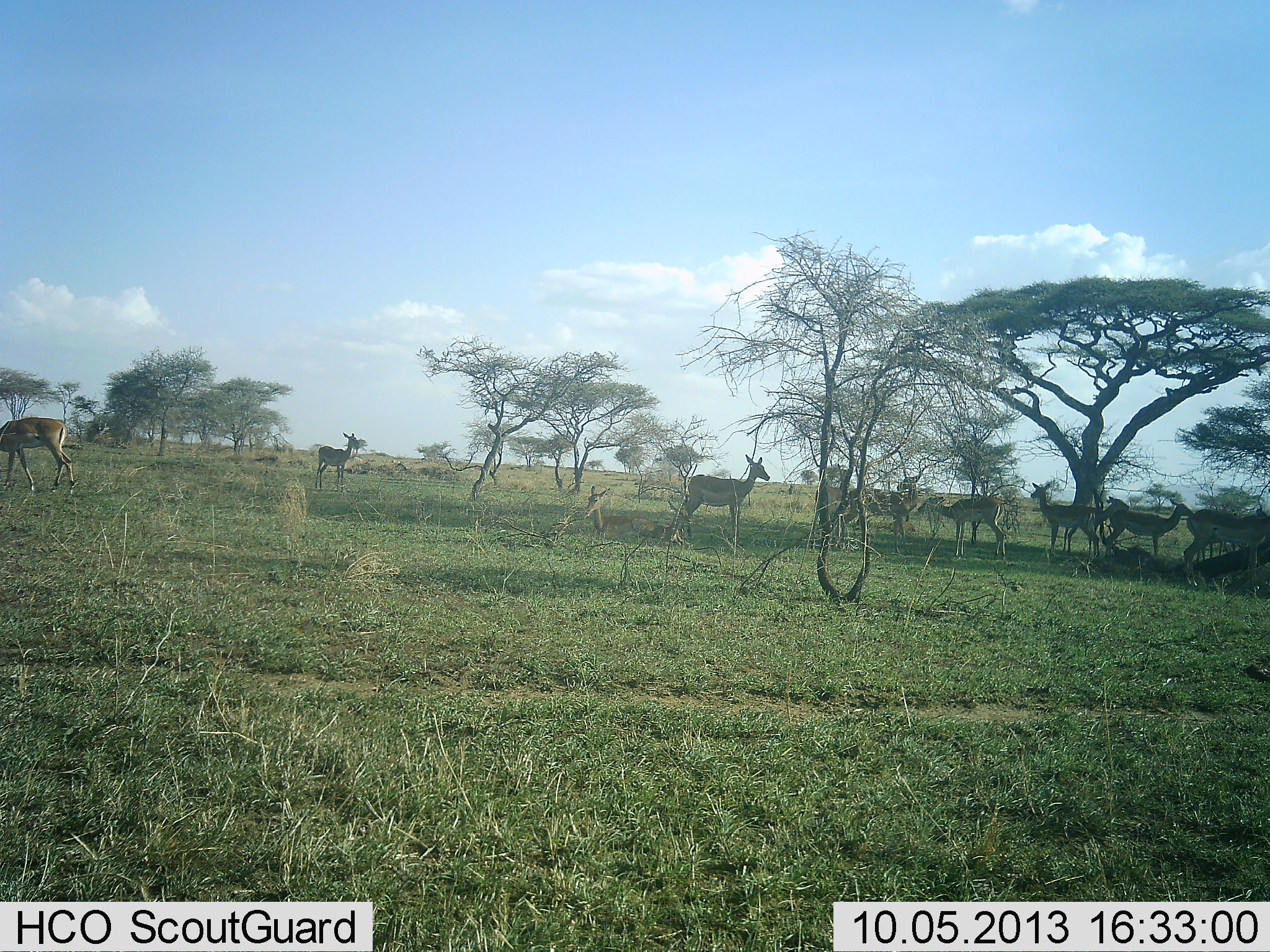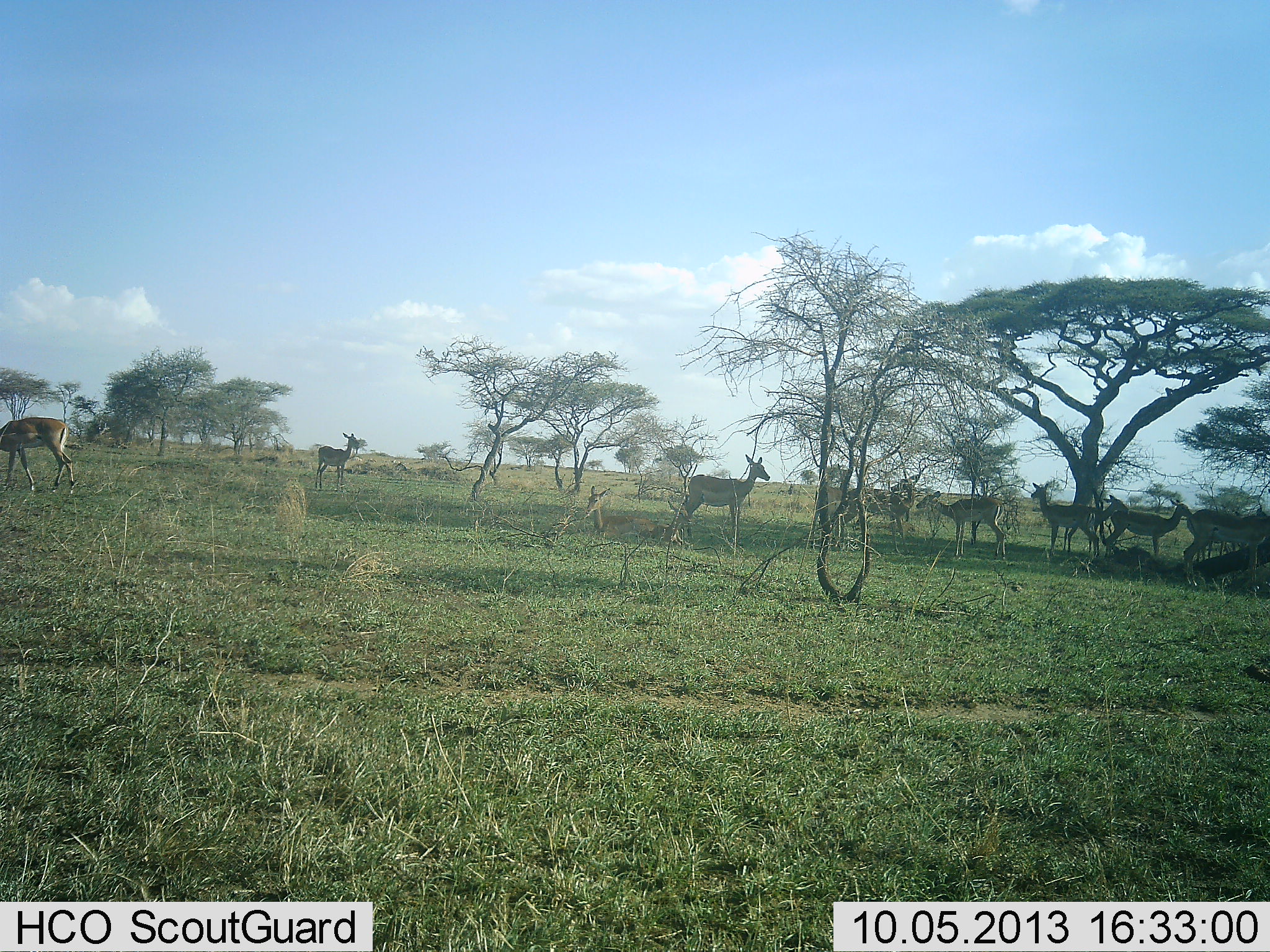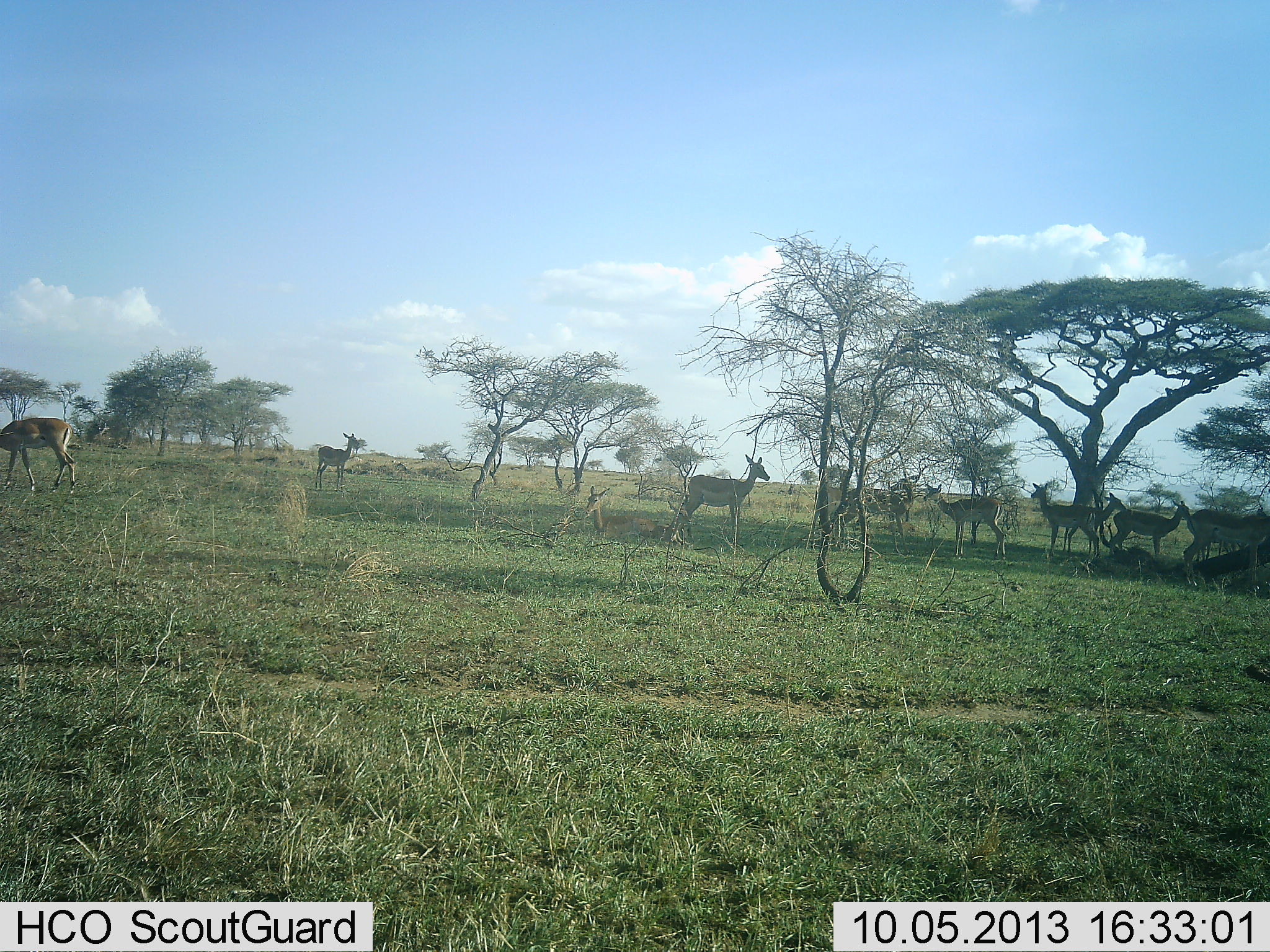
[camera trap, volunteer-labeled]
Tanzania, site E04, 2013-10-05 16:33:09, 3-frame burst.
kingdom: Animalia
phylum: Chordata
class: Mammalia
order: Artiodactyla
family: Bovidae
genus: Aepyceros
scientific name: Aepyceros melampus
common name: impala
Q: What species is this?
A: Impala (Aepyceros melampus).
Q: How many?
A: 9.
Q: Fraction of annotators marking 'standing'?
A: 100%.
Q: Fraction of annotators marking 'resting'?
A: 20%.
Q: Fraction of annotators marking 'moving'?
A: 20%.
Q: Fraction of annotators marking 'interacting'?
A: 0%.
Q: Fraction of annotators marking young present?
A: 0%.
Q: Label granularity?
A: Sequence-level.